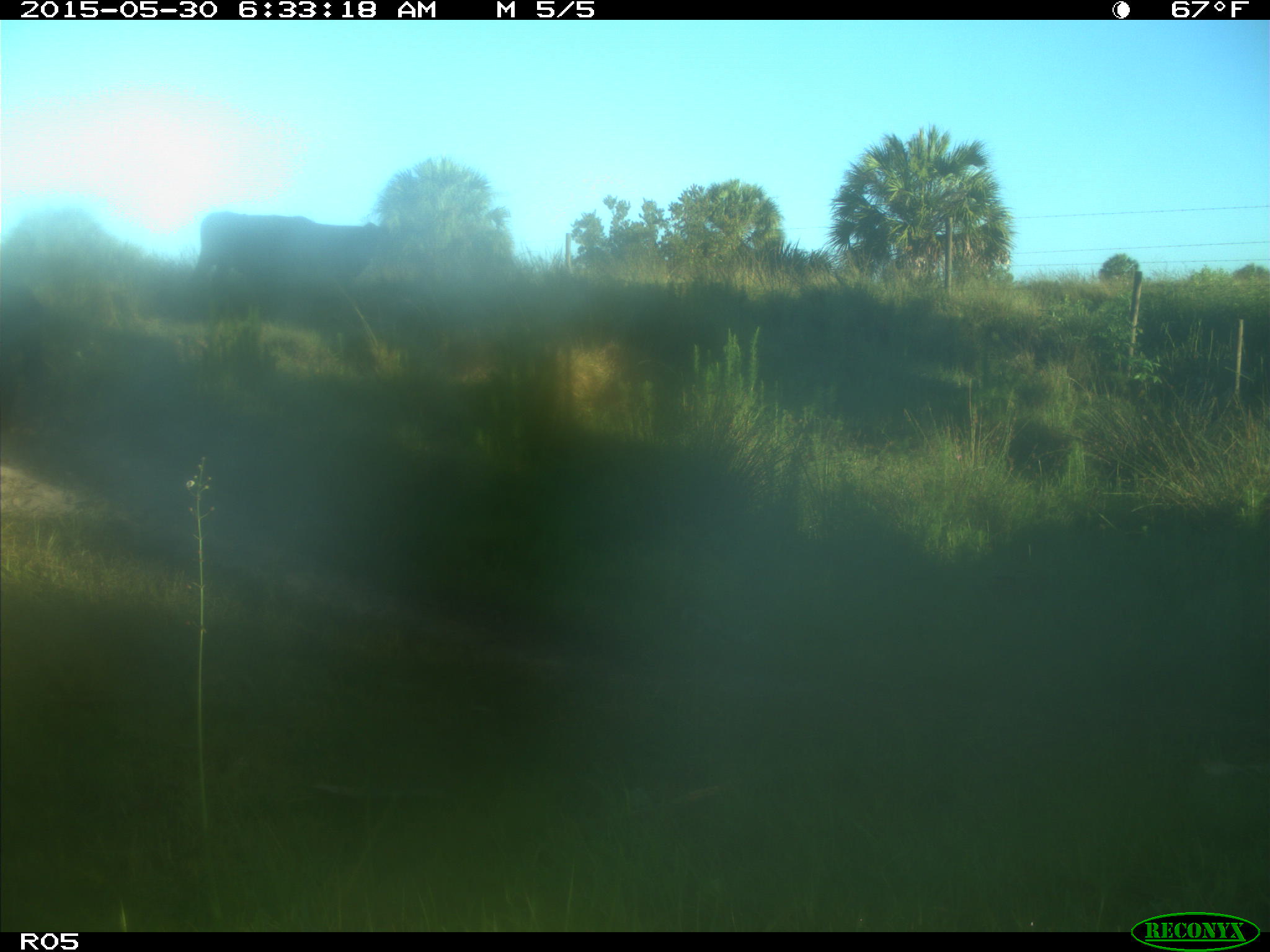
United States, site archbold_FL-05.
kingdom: Animalia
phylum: Chordata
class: Mammalia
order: Artiodactyla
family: Bovidae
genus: Bos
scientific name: Bos taurus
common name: domestic cow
Bos taurus (domestic cow).